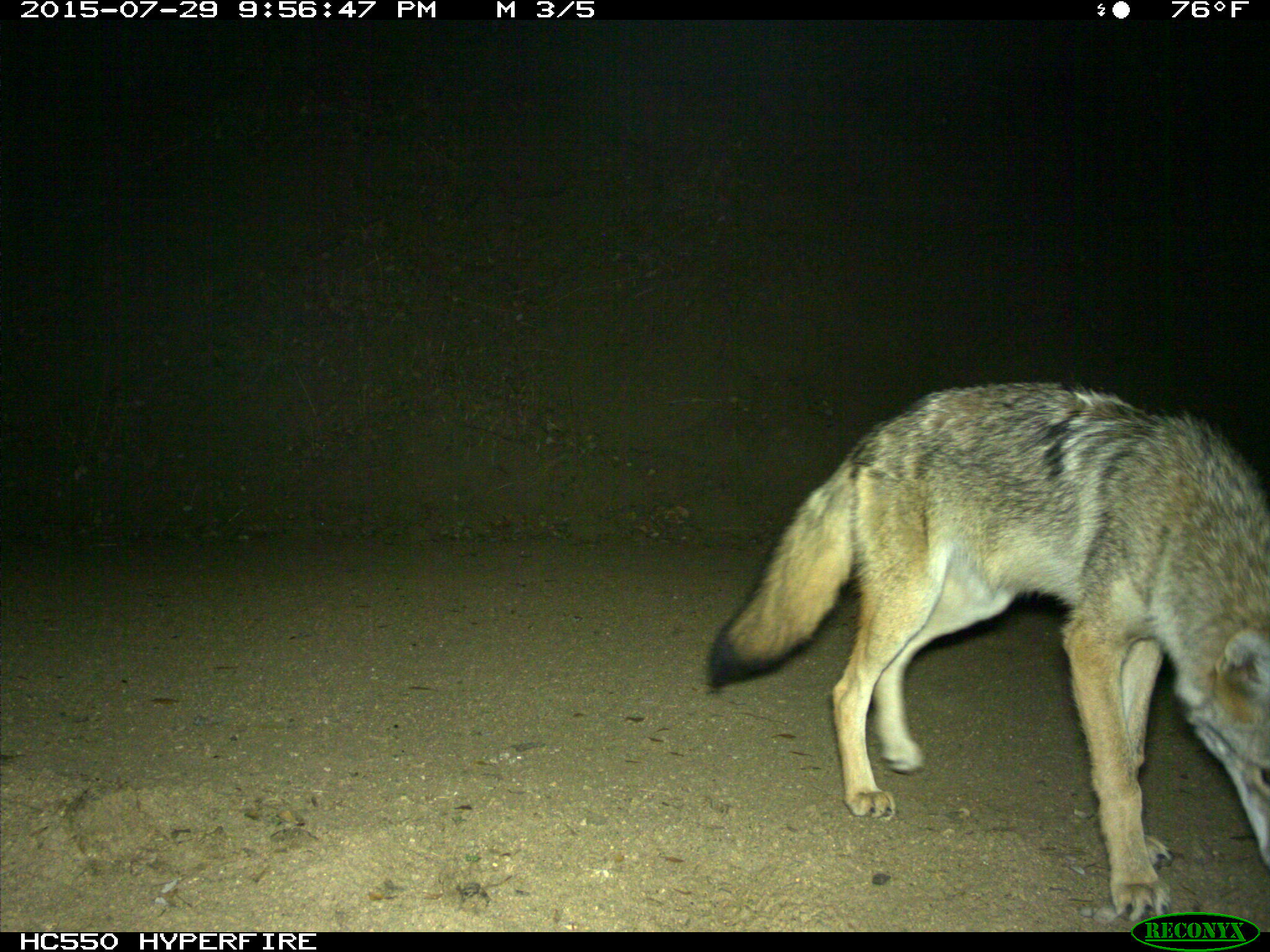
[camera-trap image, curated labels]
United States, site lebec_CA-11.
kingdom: Animalia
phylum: Chordata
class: Mammalia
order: Carnivora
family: Canidae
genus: Canis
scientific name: Canis latrans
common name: coyote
Canis latrans (coyote).